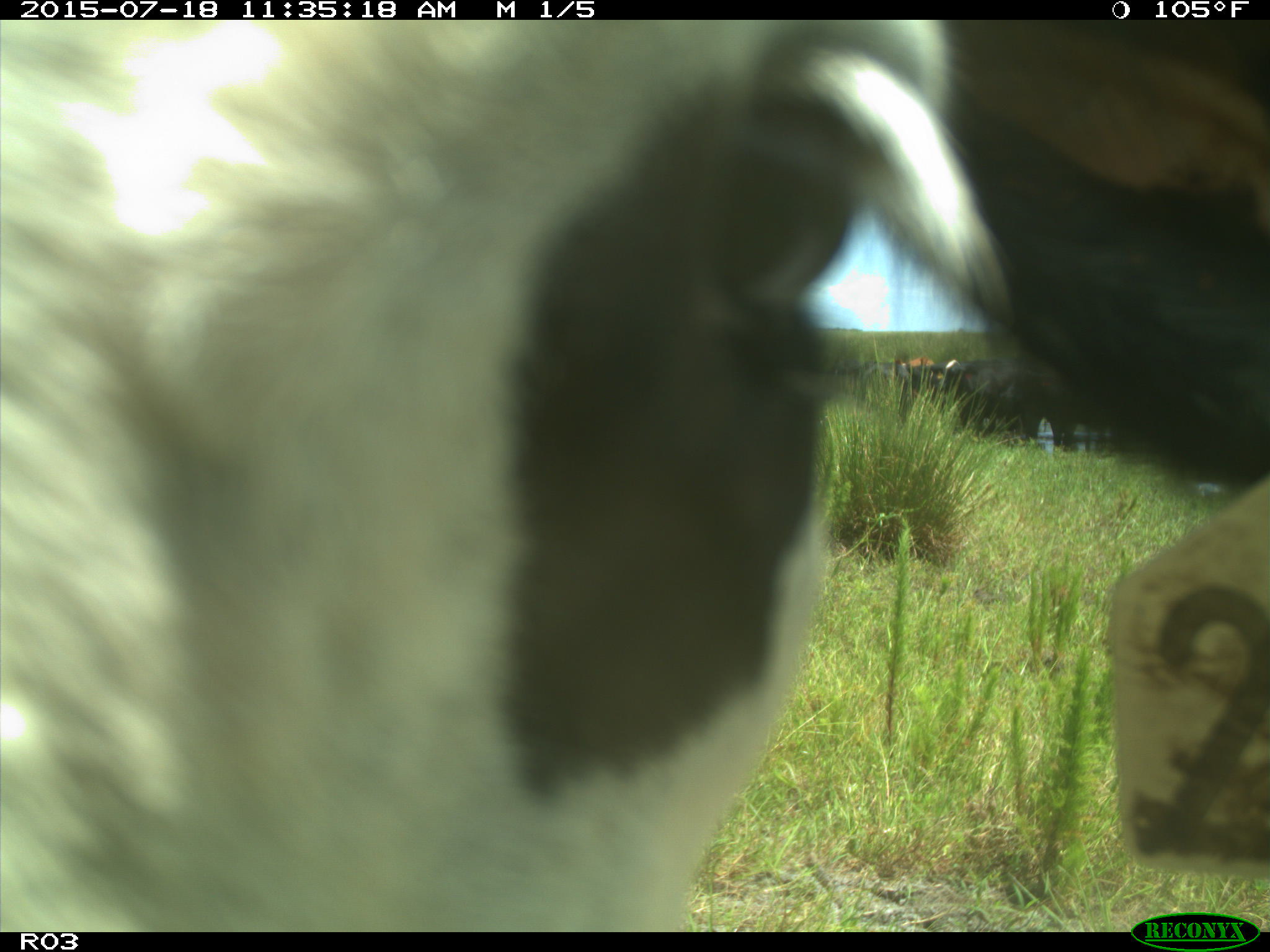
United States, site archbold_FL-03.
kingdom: Animalia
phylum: Chordata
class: Mammalia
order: Artiodactyla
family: Bovidae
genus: Bos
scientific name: Bos taurus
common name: domestic cow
Bos taurus (domestic cow).